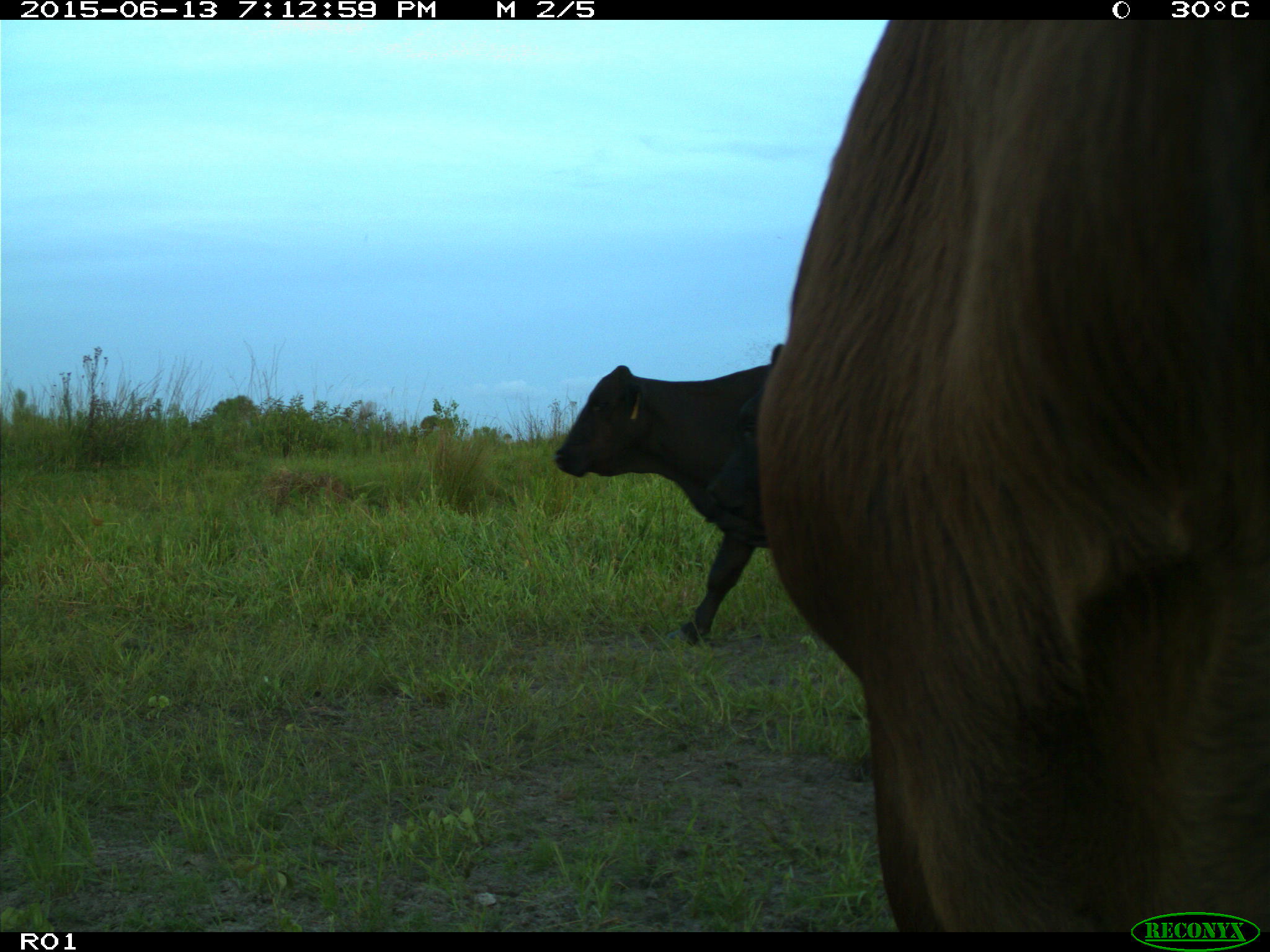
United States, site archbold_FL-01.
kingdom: Animalia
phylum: Chordata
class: Mammalia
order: Artiodactyla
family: Bovidae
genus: Bos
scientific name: Bos taurus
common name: domestic cow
Bos taurus (domestic cow).